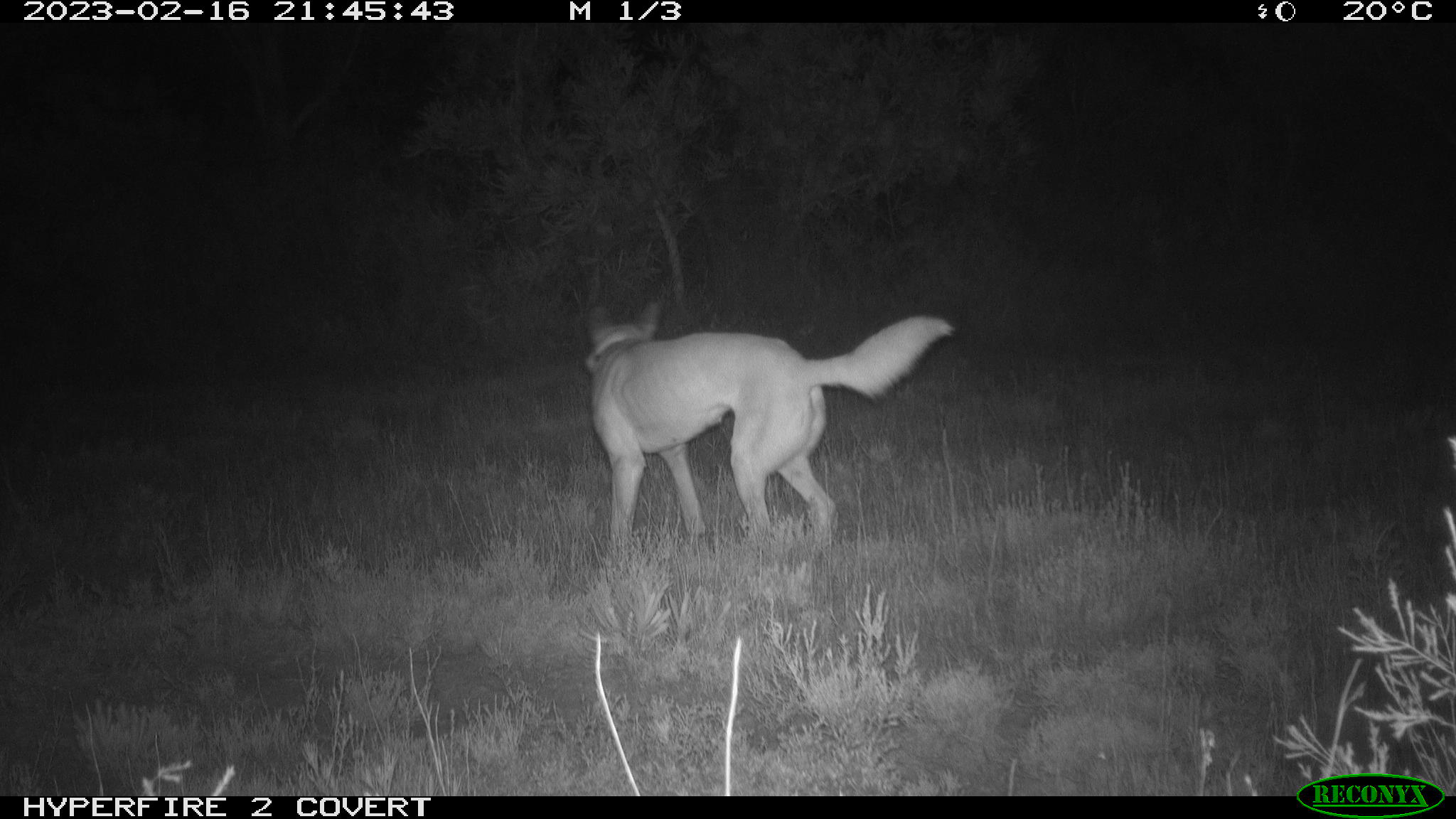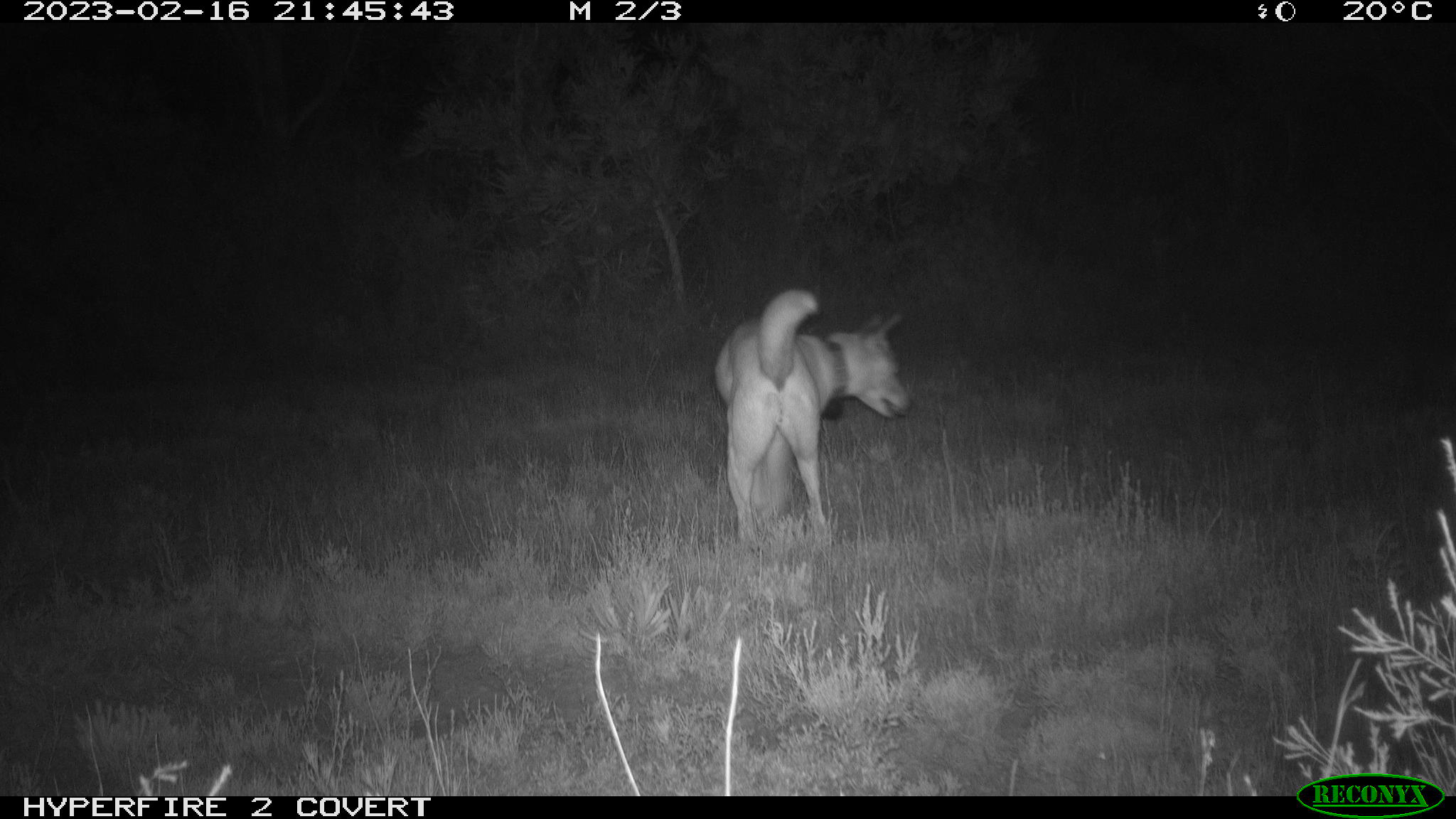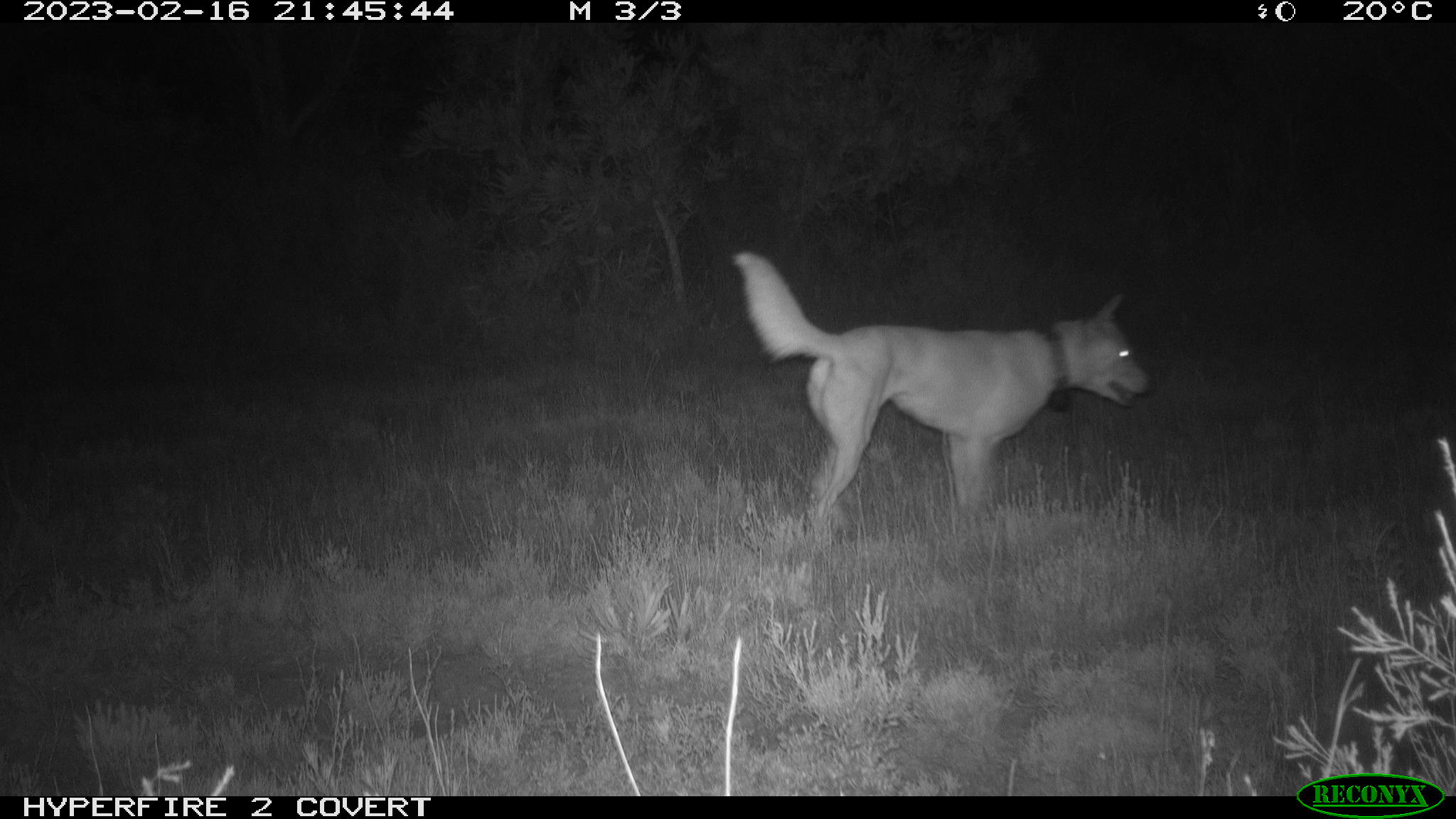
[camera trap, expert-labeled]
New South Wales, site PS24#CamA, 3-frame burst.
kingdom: Animalia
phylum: Chordata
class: Mammalia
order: Carnivora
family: Canidae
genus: Canis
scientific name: Canis familiaris dingo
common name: dingo